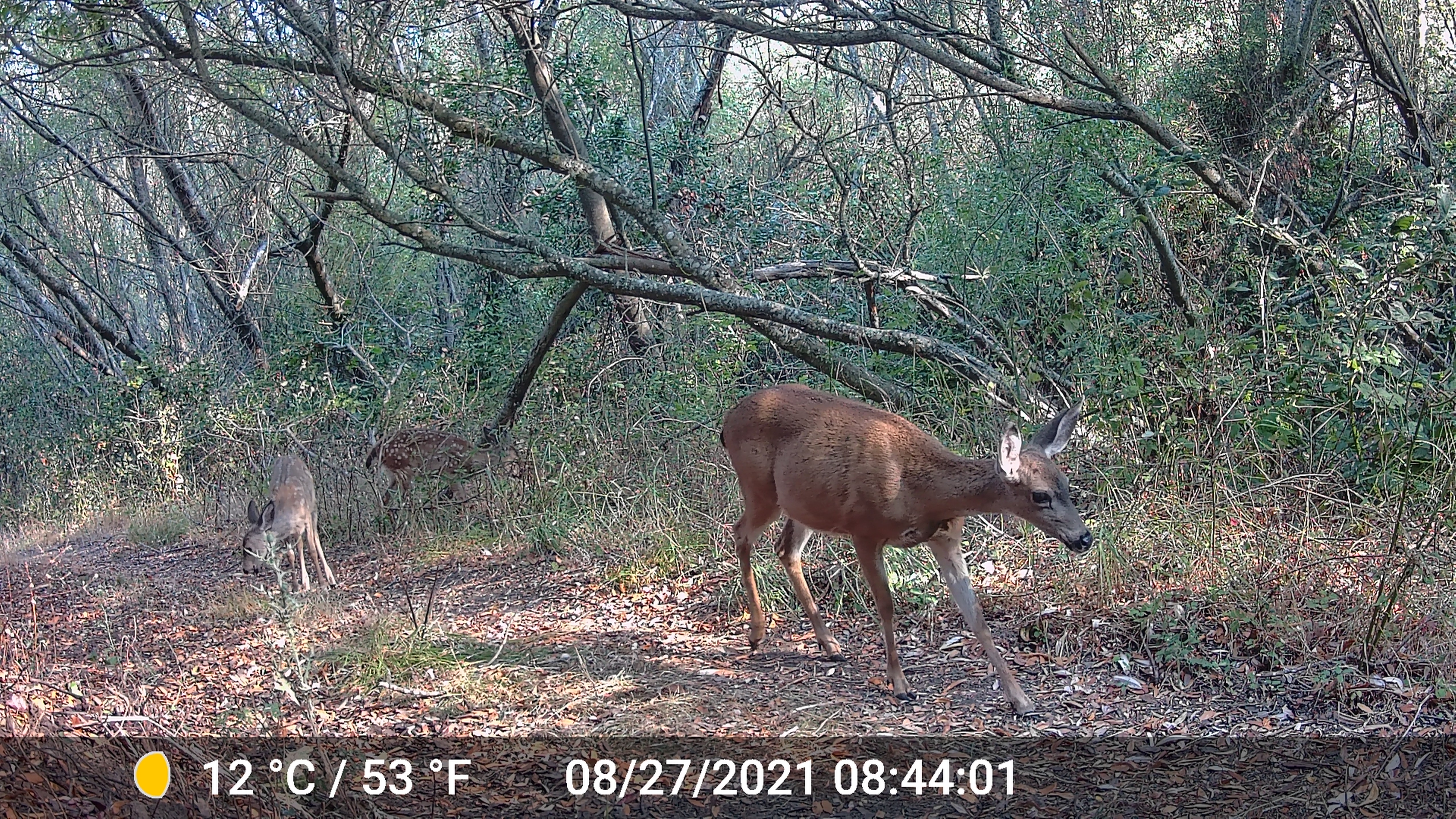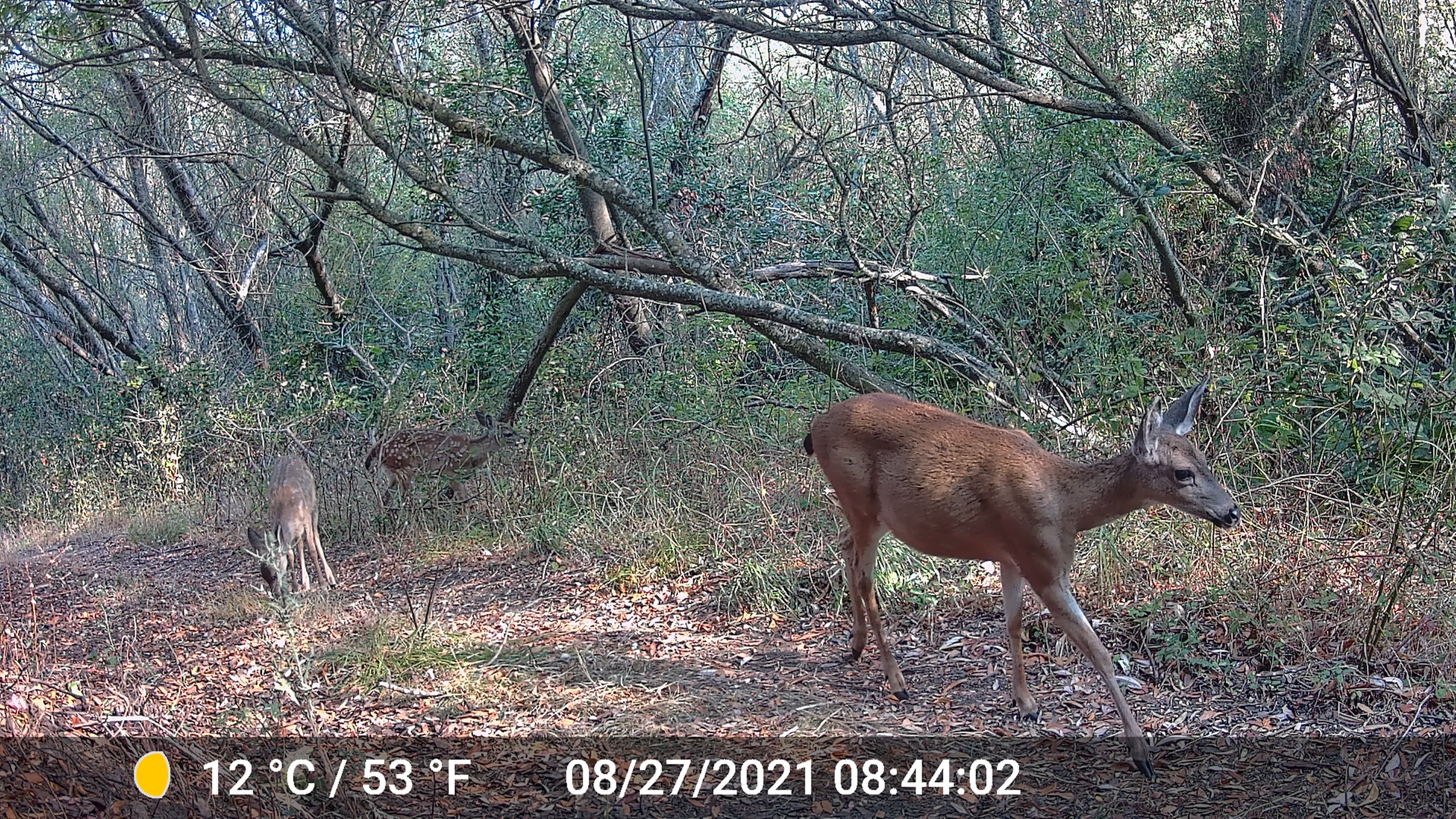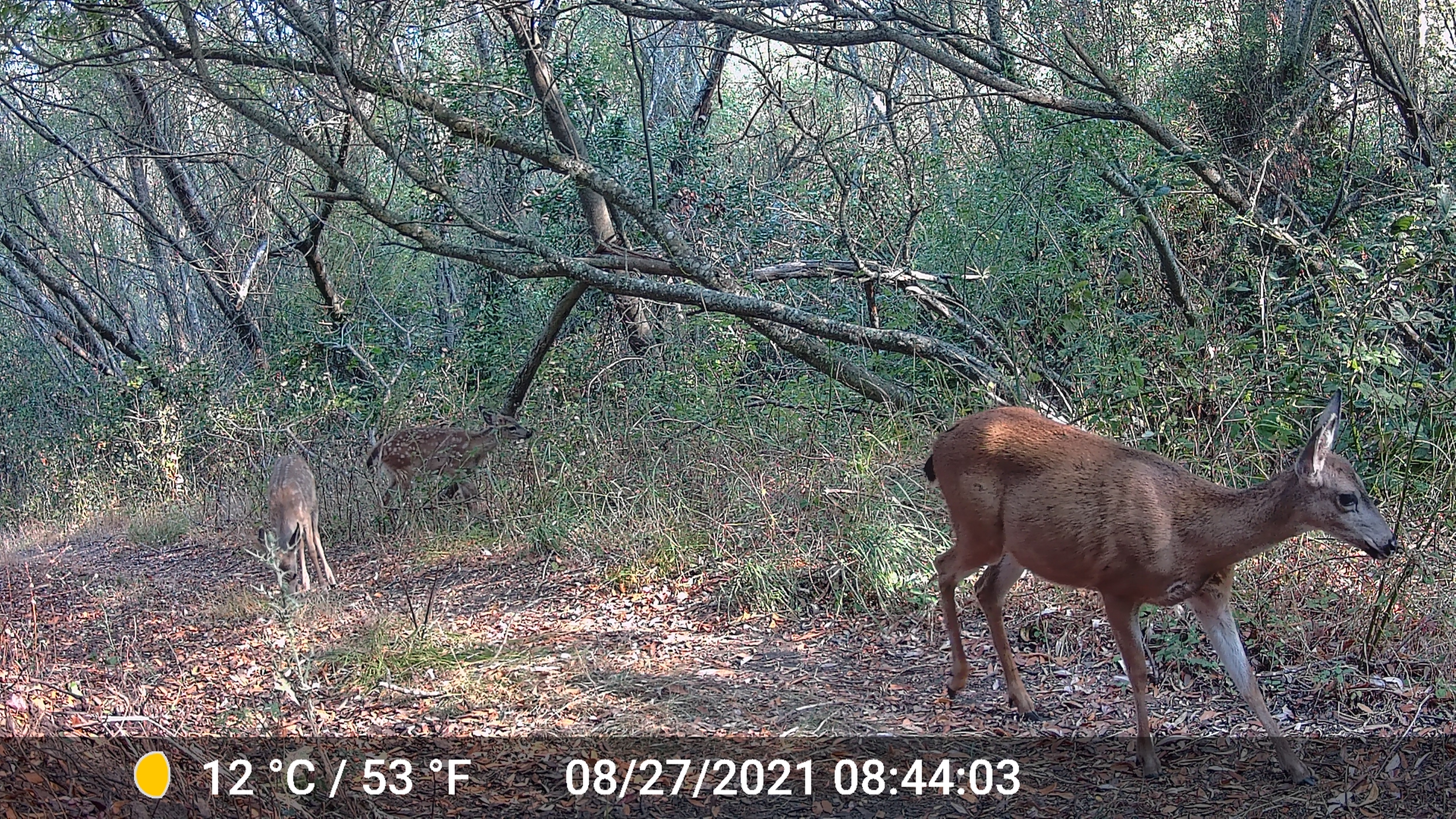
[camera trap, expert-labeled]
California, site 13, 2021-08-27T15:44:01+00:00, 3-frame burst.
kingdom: Animalia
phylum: Chordata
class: Mammalia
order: Artiodactyla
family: Cervidae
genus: Odocoileus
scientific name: Odocoileus hemionus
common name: mule deer